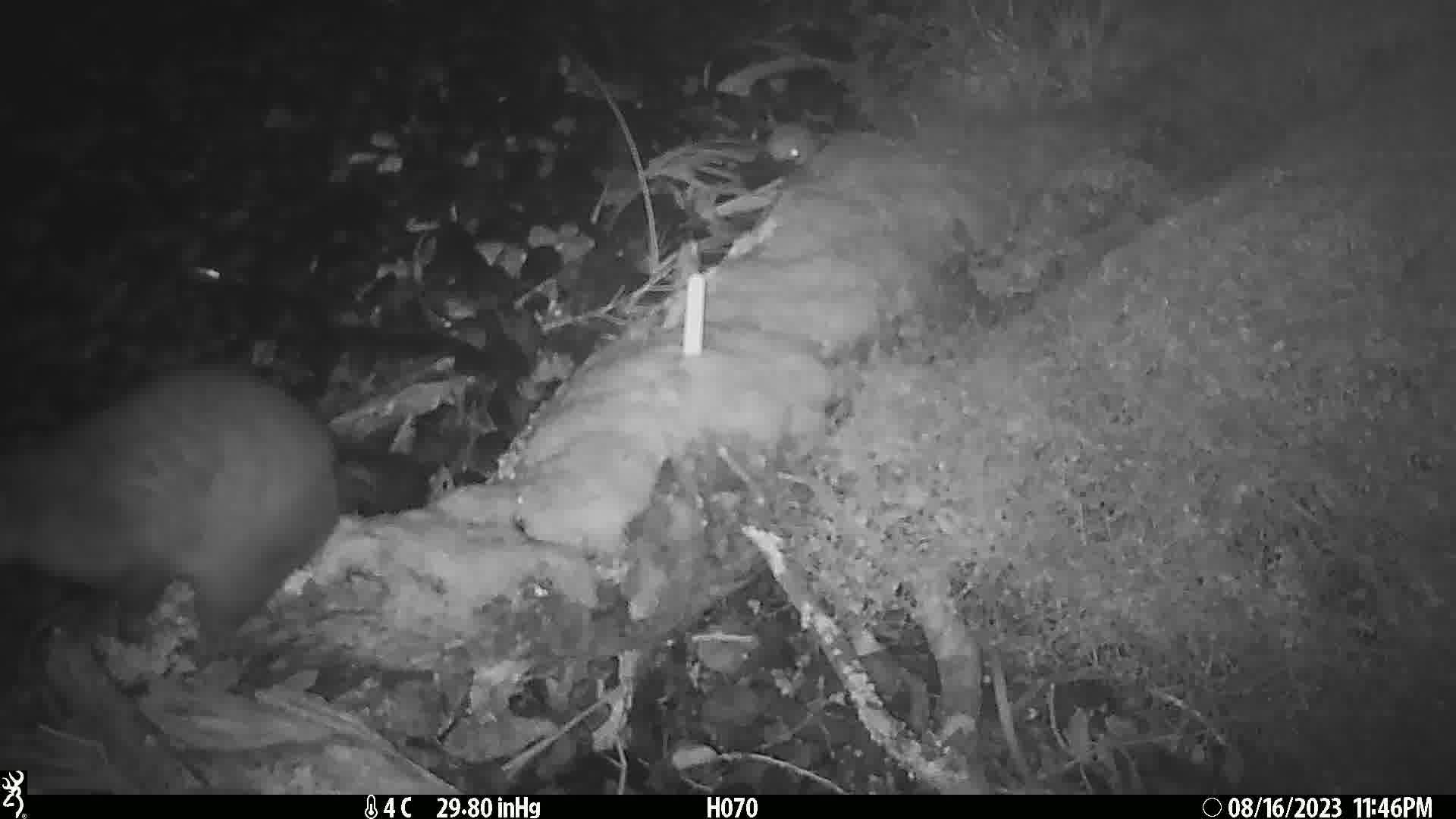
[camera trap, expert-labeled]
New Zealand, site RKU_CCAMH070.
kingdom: Animalia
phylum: Chordata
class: Mammalia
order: Diprotodontia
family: Phalangeridae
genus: Trichosurus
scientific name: Trichosurus vulpecula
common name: common brushtail possum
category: possum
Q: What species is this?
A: Possum (common brushtail possum) (Trichosurus vulpecula).